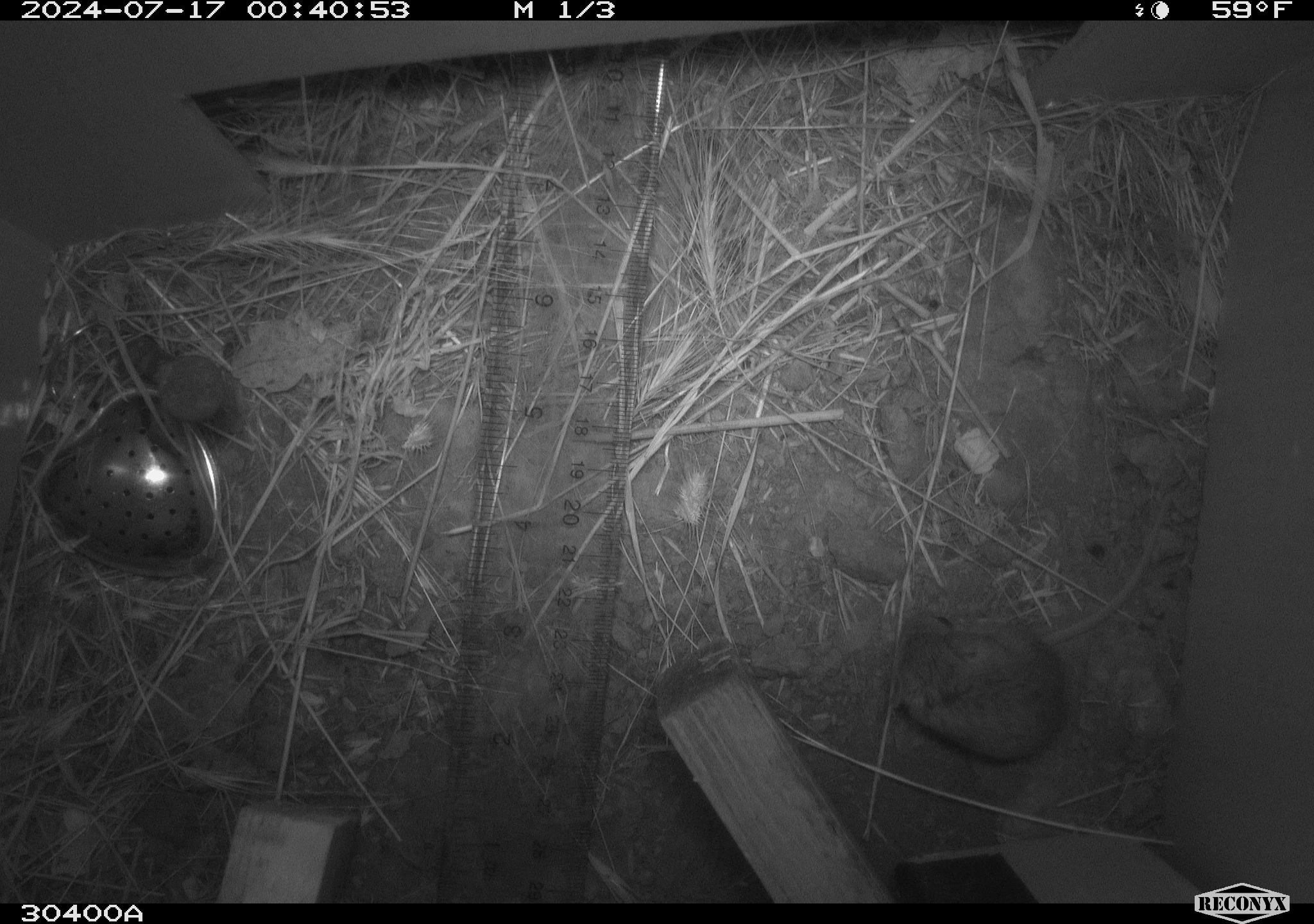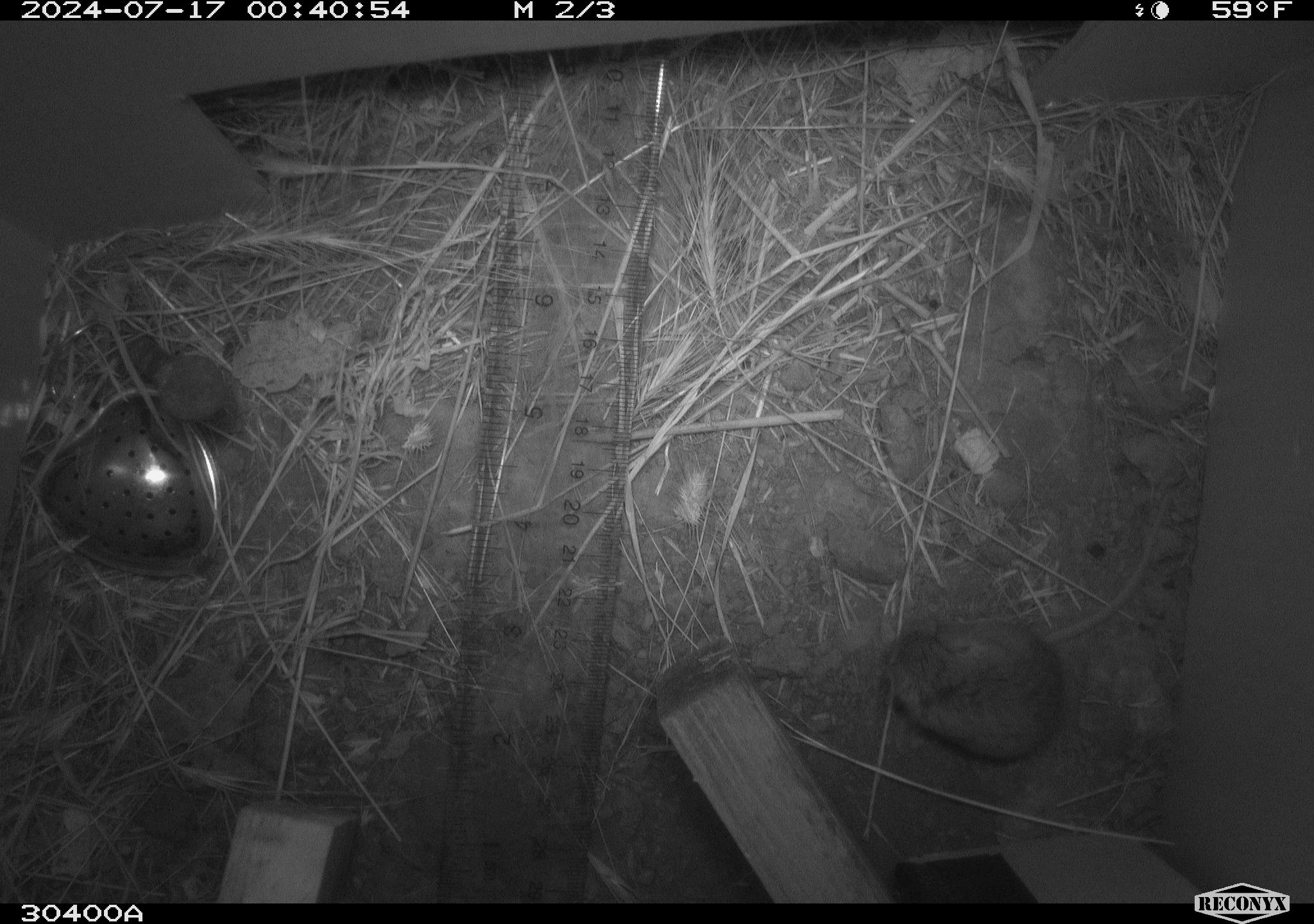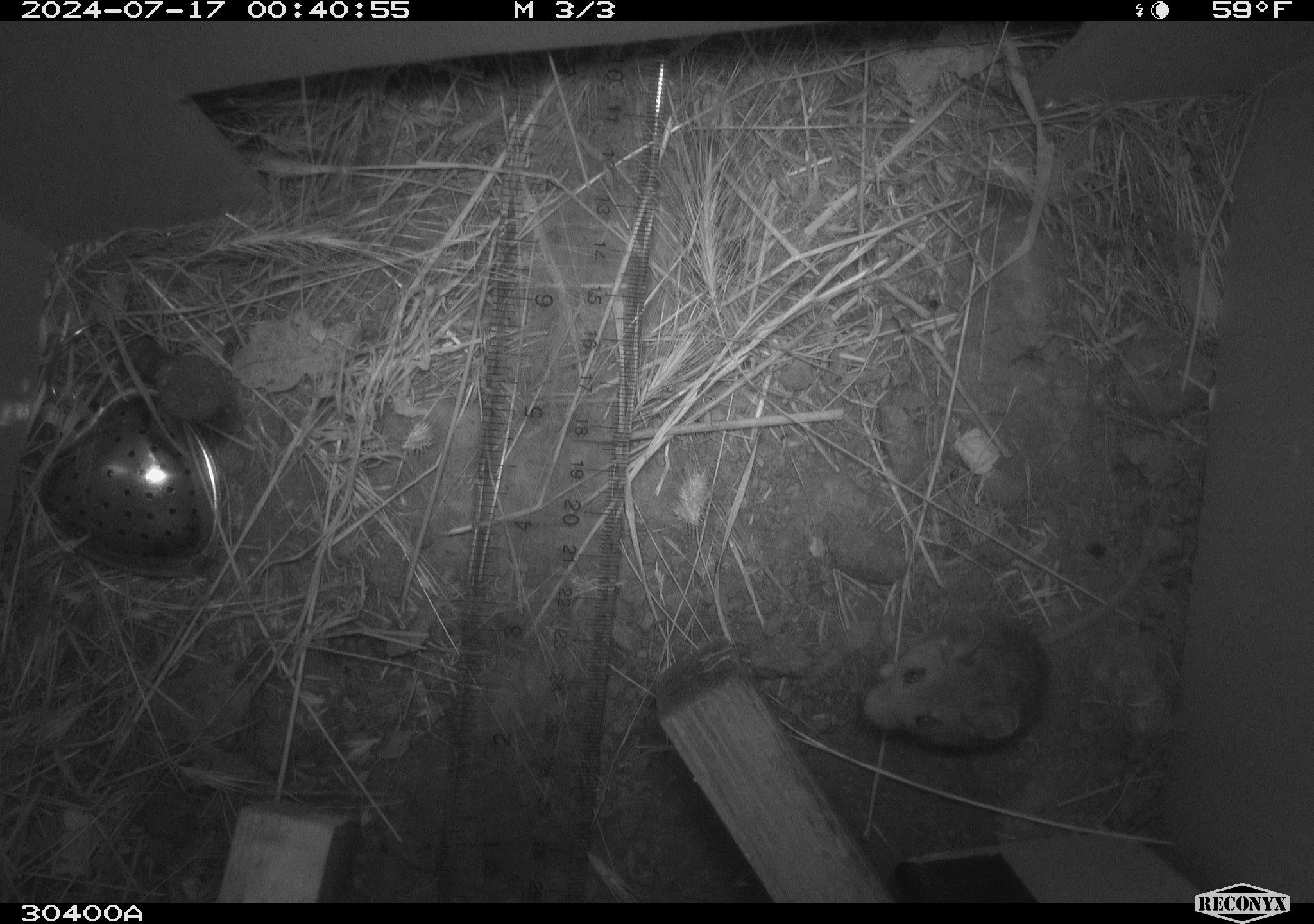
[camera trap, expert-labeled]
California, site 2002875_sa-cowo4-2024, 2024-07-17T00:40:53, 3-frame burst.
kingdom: Animalia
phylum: Chordata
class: Mammalia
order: Rodentia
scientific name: Rodentia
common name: mouse species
Mouse species (Rodentia).